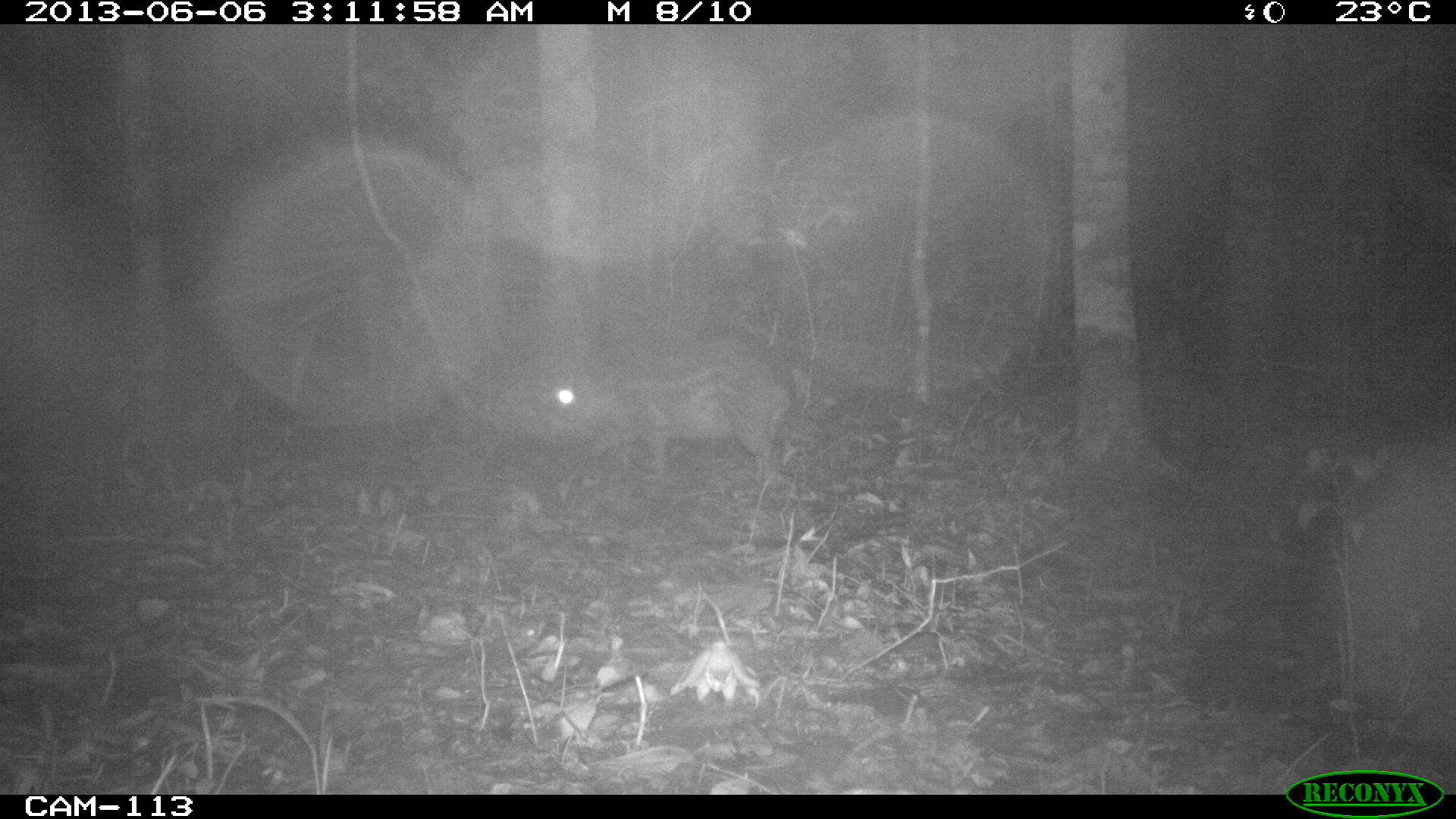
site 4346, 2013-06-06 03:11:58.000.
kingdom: Animalia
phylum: Chordata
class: Mammalia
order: Rodentia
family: Cuniculidae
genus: Cuniculus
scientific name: Cuniculus paca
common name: lowland paca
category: agouti paca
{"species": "agouti paca (lowland paca) (Cuniculus paca)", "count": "1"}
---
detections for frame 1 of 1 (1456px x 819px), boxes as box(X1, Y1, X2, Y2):
agouti paca: box(527, 338, 794, 483)